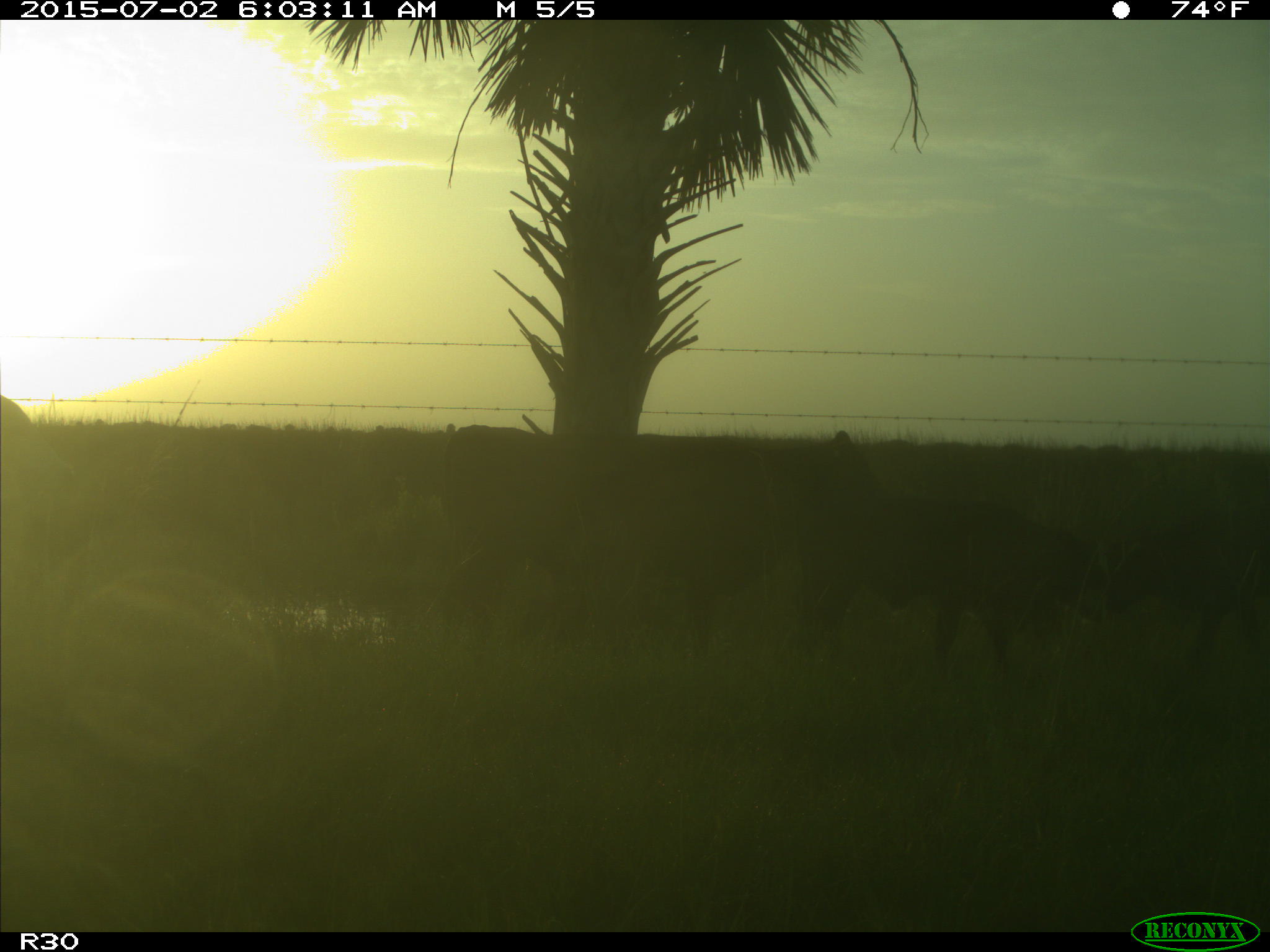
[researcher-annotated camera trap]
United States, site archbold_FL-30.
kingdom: Animalia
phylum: Chordata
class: Mammalia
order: Artiodactyla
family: Bovidae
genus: Bos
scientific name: Bos taurus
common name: domestic cow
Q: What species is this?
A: Bos taurus (domestic cow).